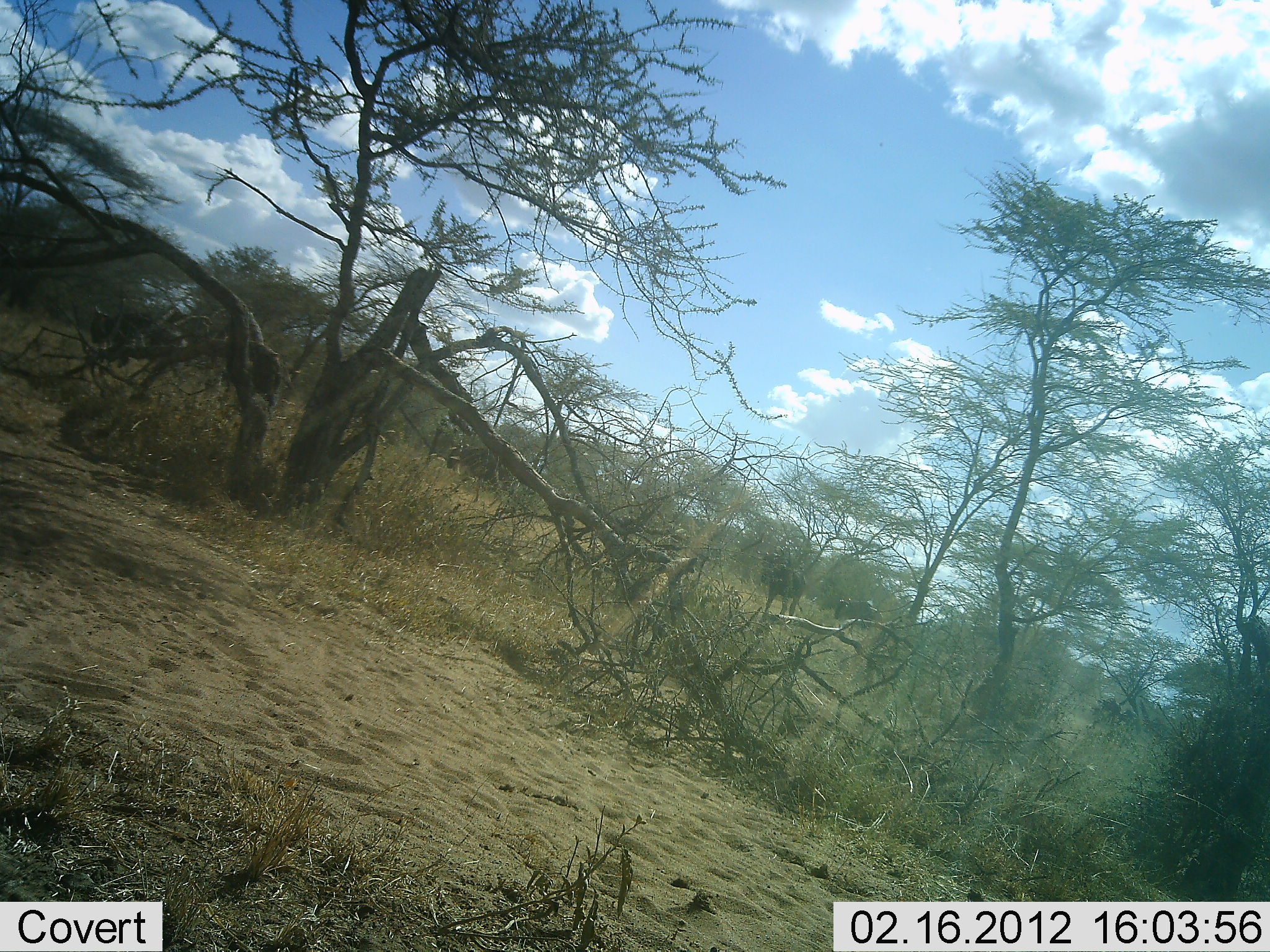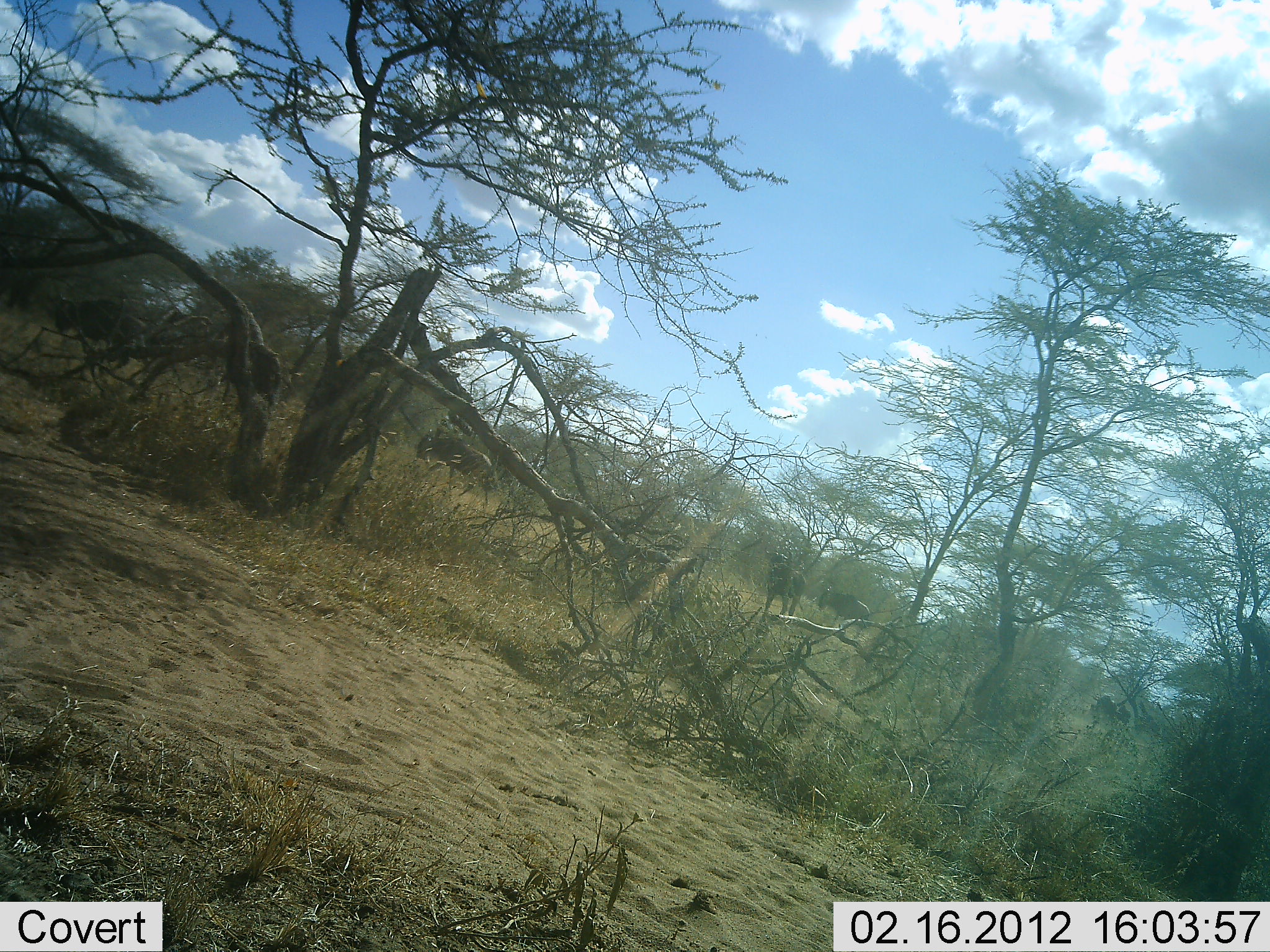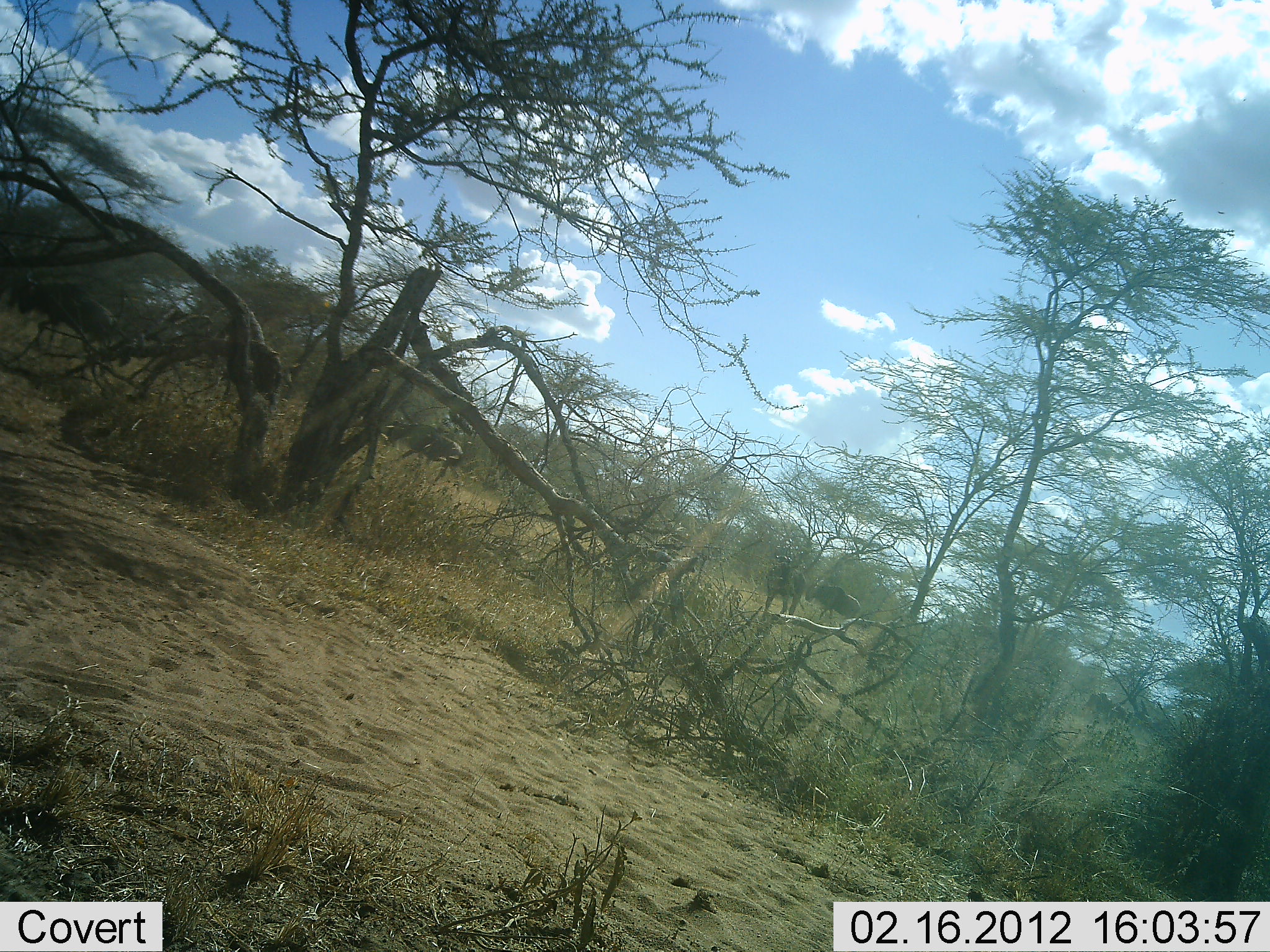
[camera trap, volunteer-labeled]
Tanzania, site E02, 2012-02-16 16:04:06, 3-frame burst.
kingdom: Animalia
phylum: Chordata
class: Mammalia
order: Artiodactyla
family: Bovidae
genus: Connochaetes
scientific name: Connochaetes taurinus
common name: blue wildebeest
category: wildebeest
Wildebeest (blue wildebeest) (Connochaetes taurinus), count 5. Behavior (volunteer vote fractions): standing 35%, resting 0%, moving 95%, interacting 0%. Young present (vote fraction): 0%. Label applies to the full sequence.